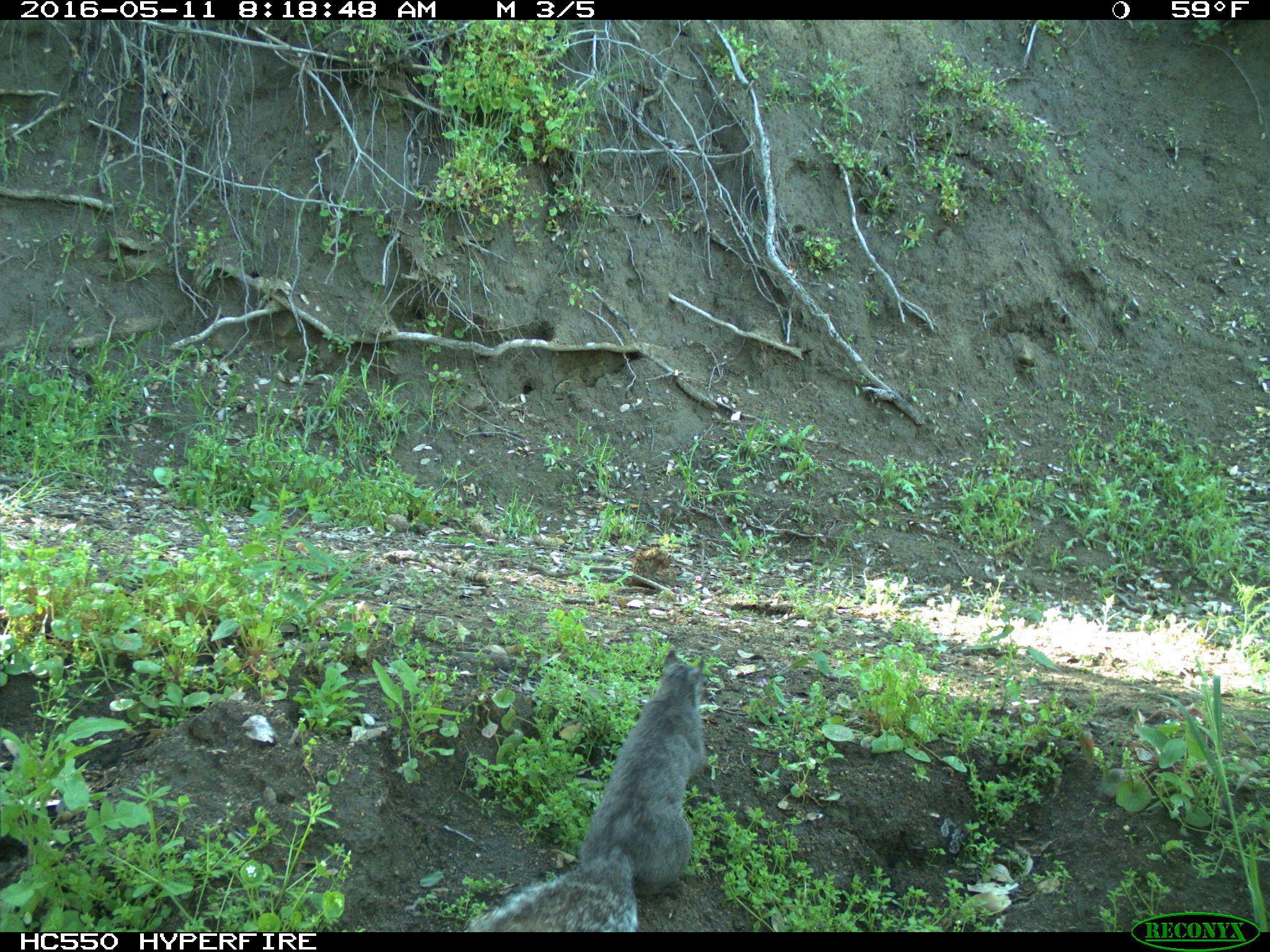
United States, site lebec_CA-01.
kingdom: Animalia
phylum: Chordata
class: Mammalia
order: Rodentia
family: Sciuridae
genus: Sciurus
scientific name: Sciurus carolinensis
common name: eastern gray squirrel